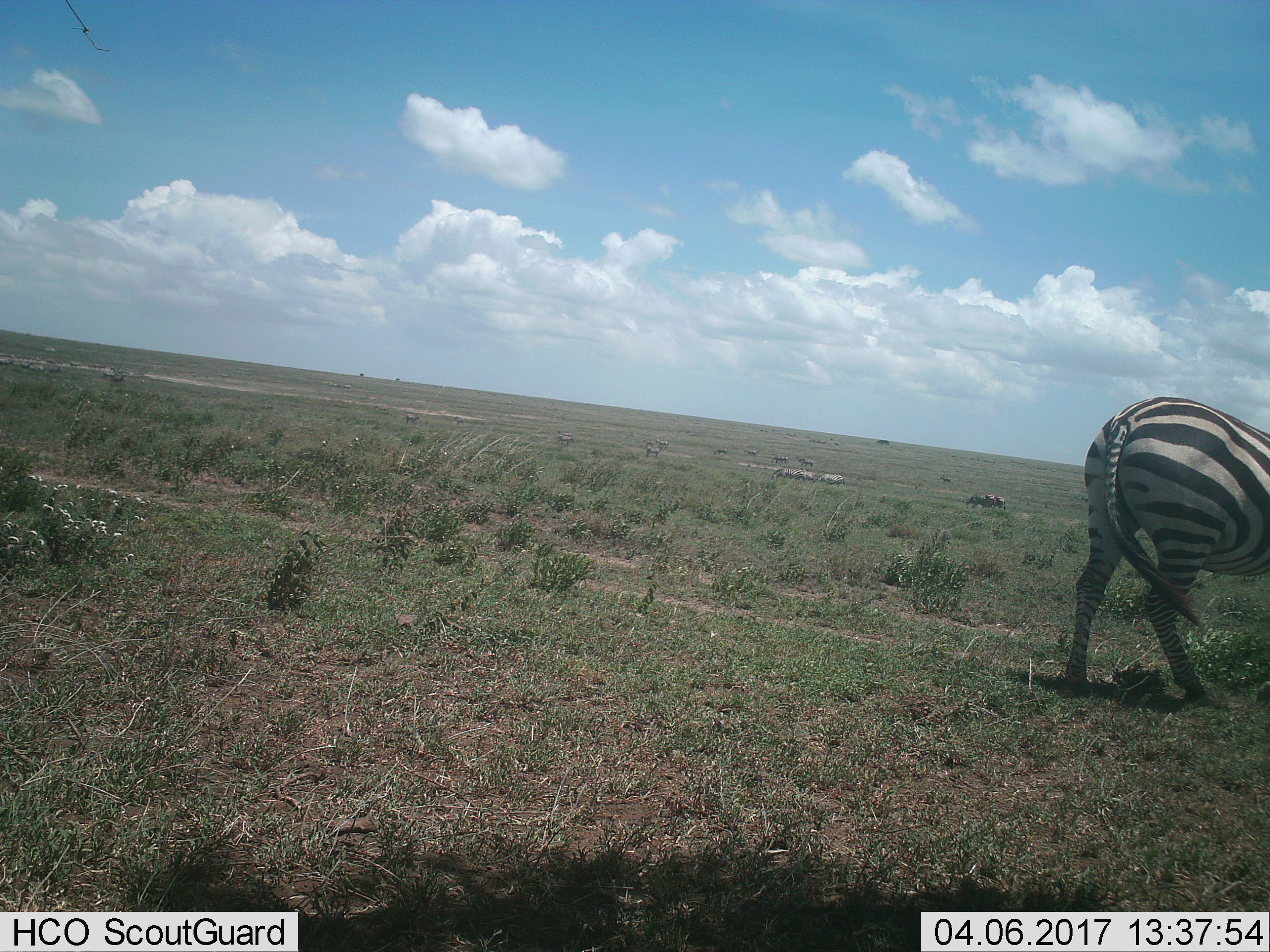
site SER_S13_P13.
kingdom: Animalia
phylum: Chordata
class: Mammalia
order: Perissodactyla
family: Equidae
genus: Equus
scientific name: Equus quagga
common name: plains zebra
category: zebraplains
Zebraplains (plains zebra) (Equus quagga), count 6. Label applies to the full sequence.